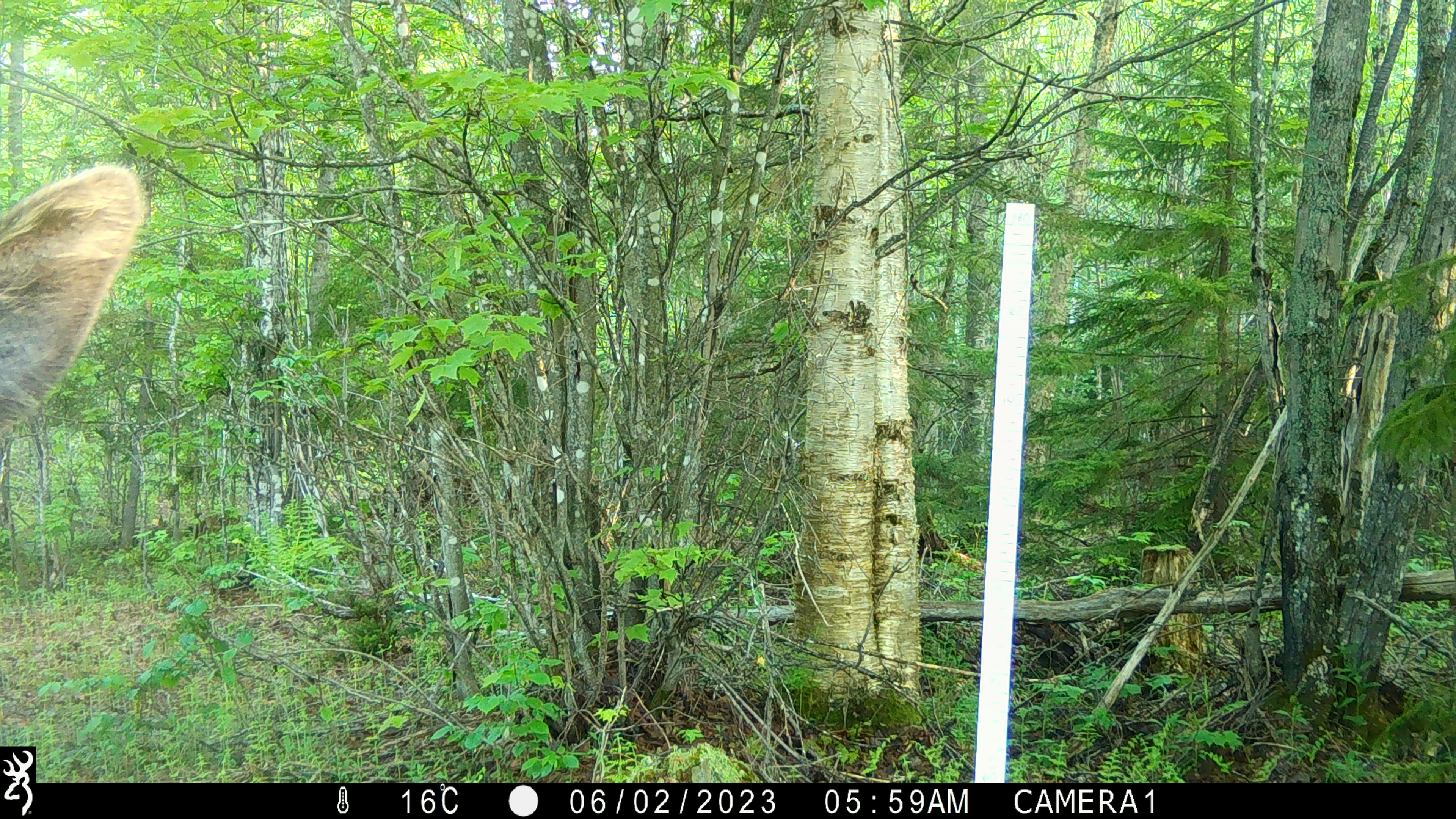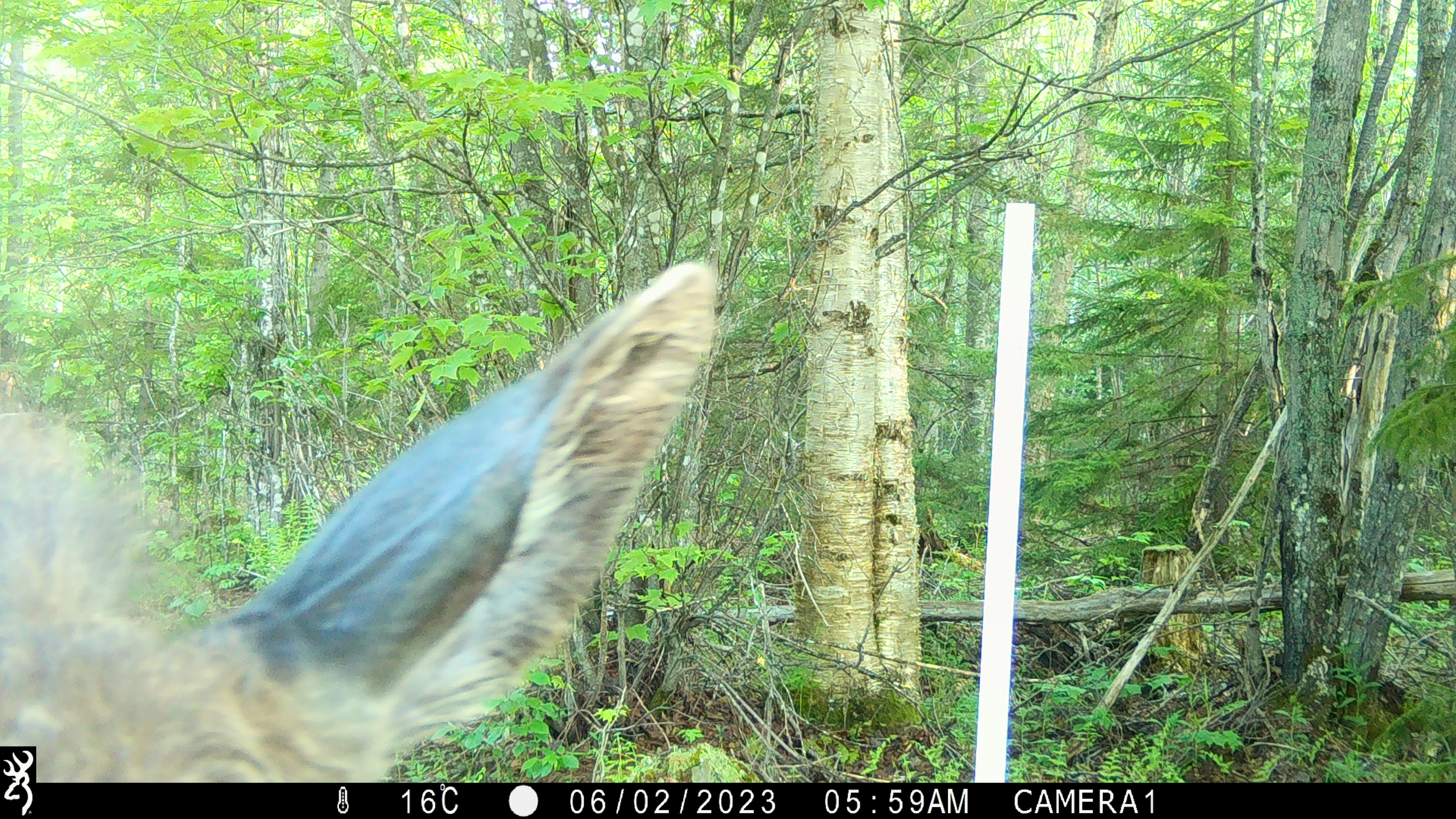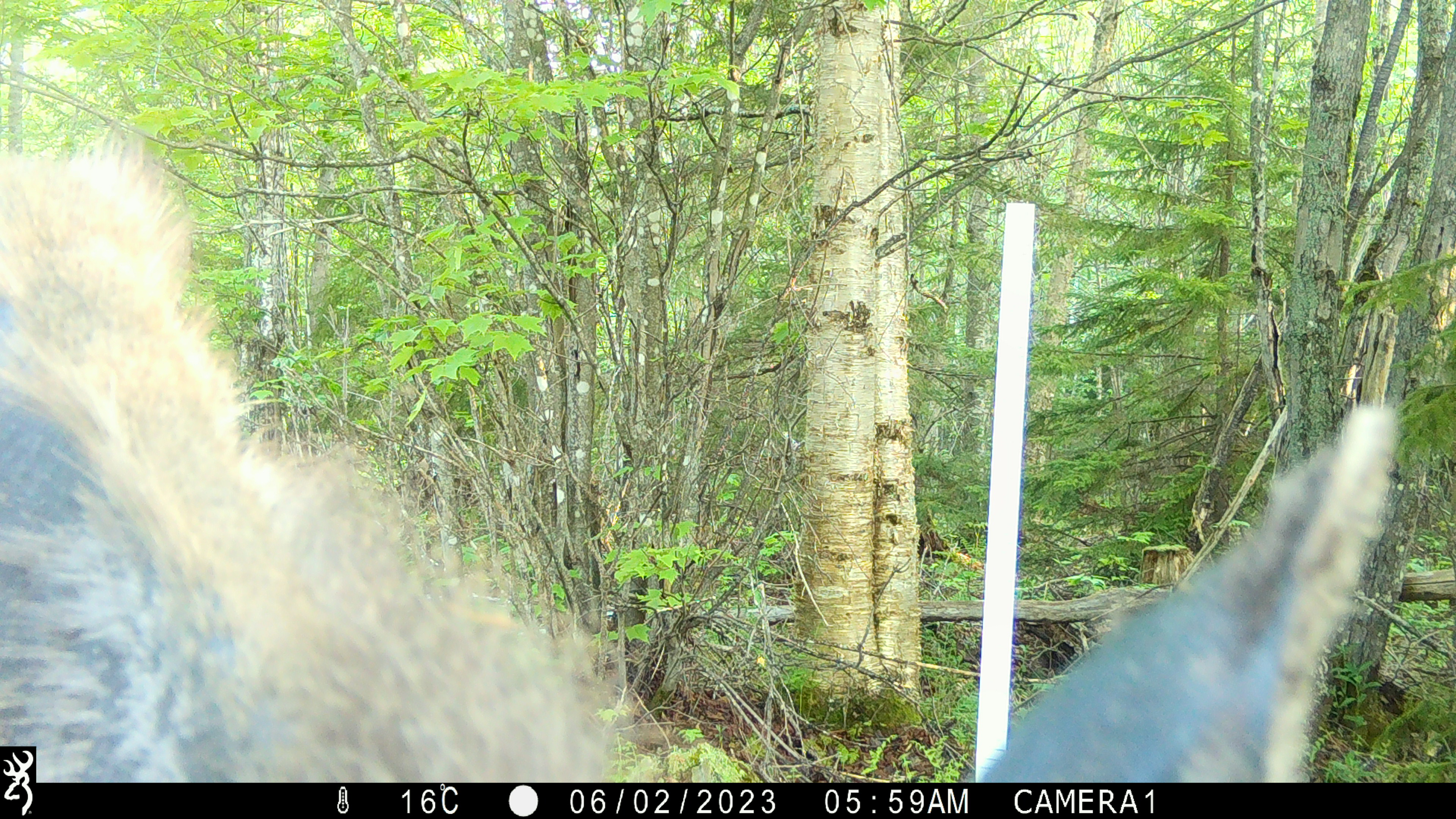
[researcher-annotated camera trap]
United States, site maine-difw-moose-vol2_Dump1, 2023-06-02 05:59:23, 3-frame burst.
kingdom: Animalia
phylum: Chordata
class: Mammalia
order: Artiodactyla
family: Cervidae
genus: Alces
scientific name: Alces alces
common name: moose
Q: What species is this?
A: Moose (Alces alces).